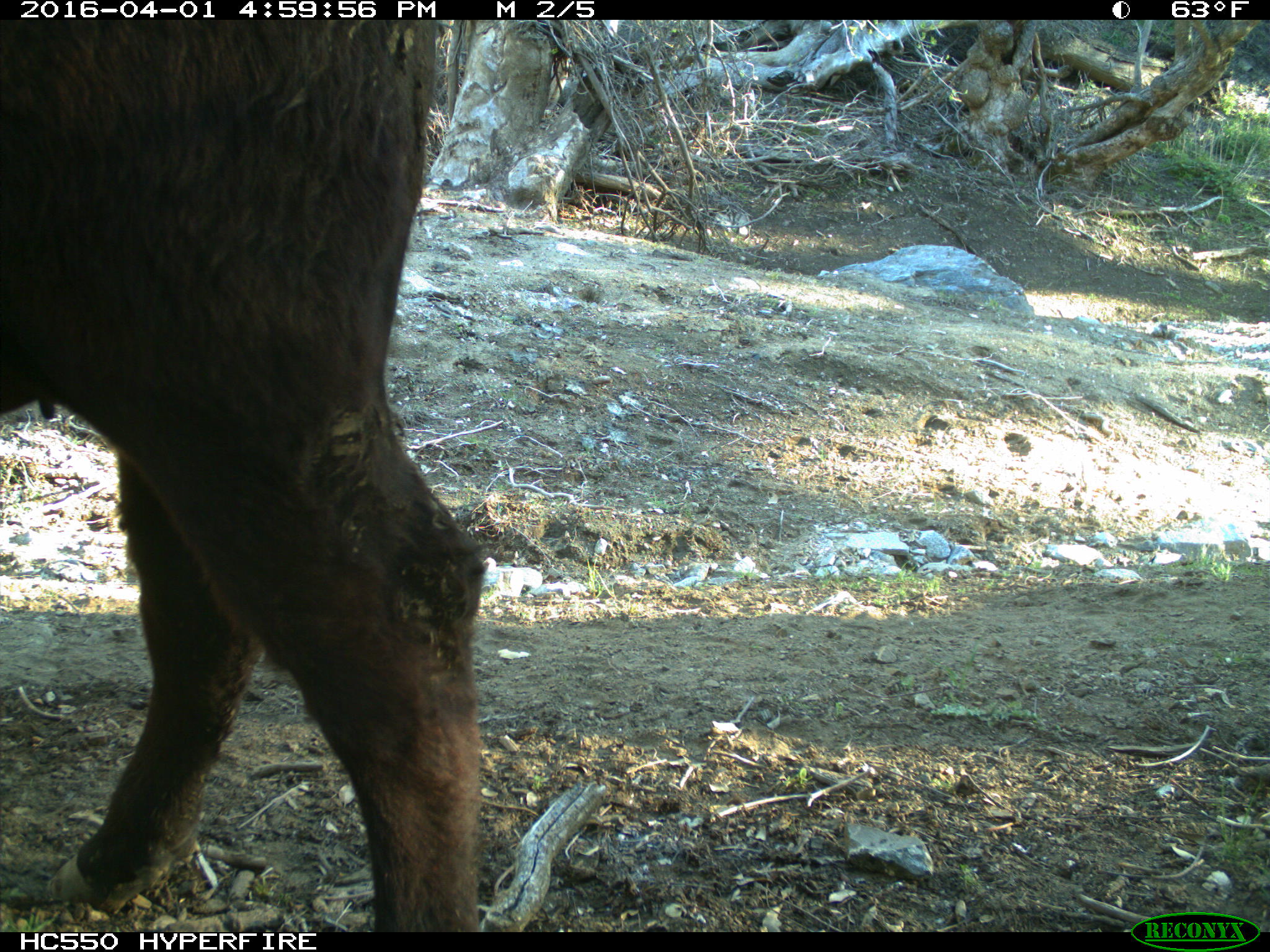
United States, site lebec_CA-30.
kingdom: Animalia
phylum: Chordata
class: Mammalia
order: Artiodactyla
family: Bovidae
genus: Bos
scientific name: Bos taurus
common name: domestic cow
Bos taurus (domestic cow).